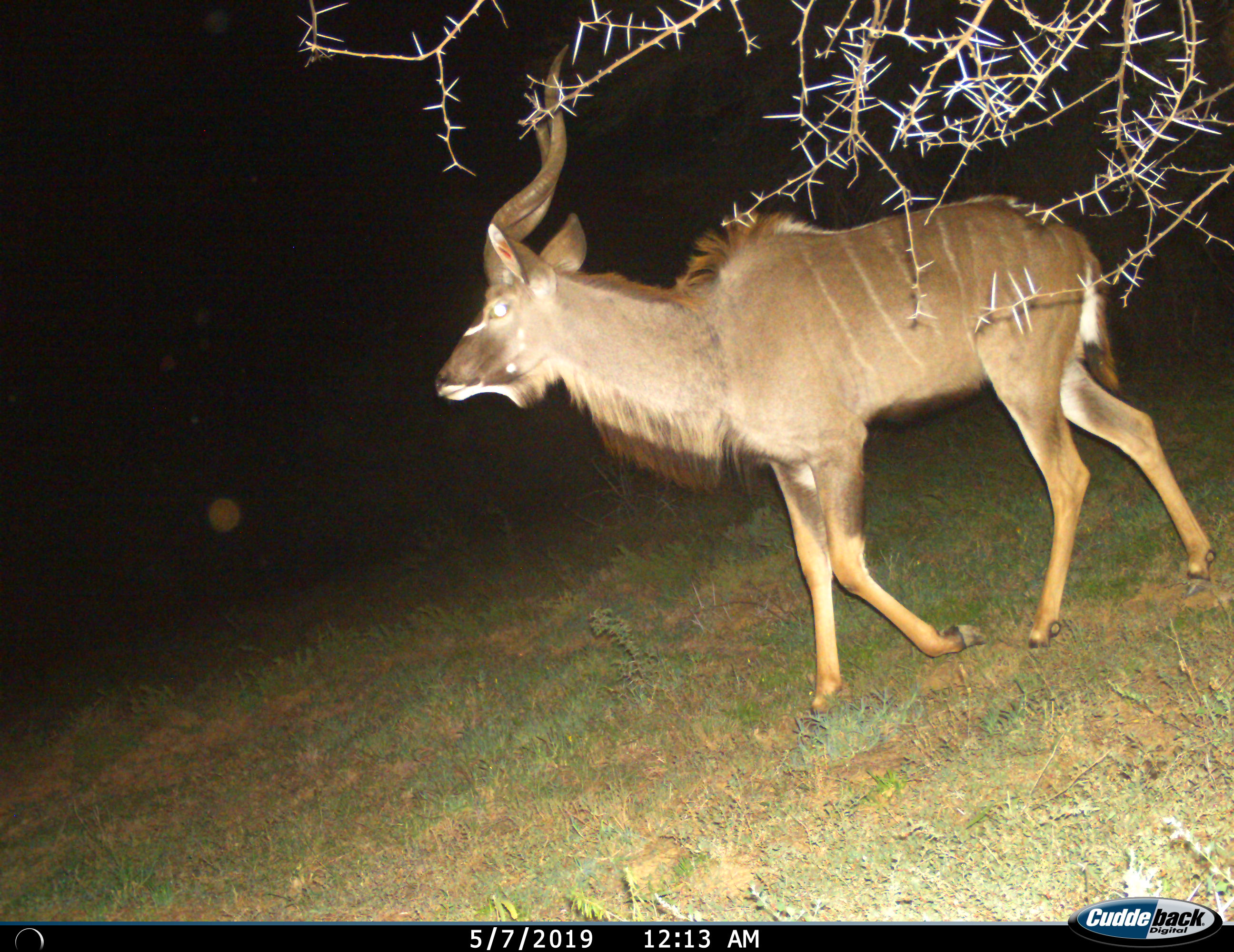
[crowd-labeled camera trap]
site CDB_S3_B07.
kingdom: Animalia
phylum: Chordata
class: Mammalia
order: Artiodactyla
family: Bovidae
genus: Tragelaphus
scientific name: Tragelaphus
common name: kudu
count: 1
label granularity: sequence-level